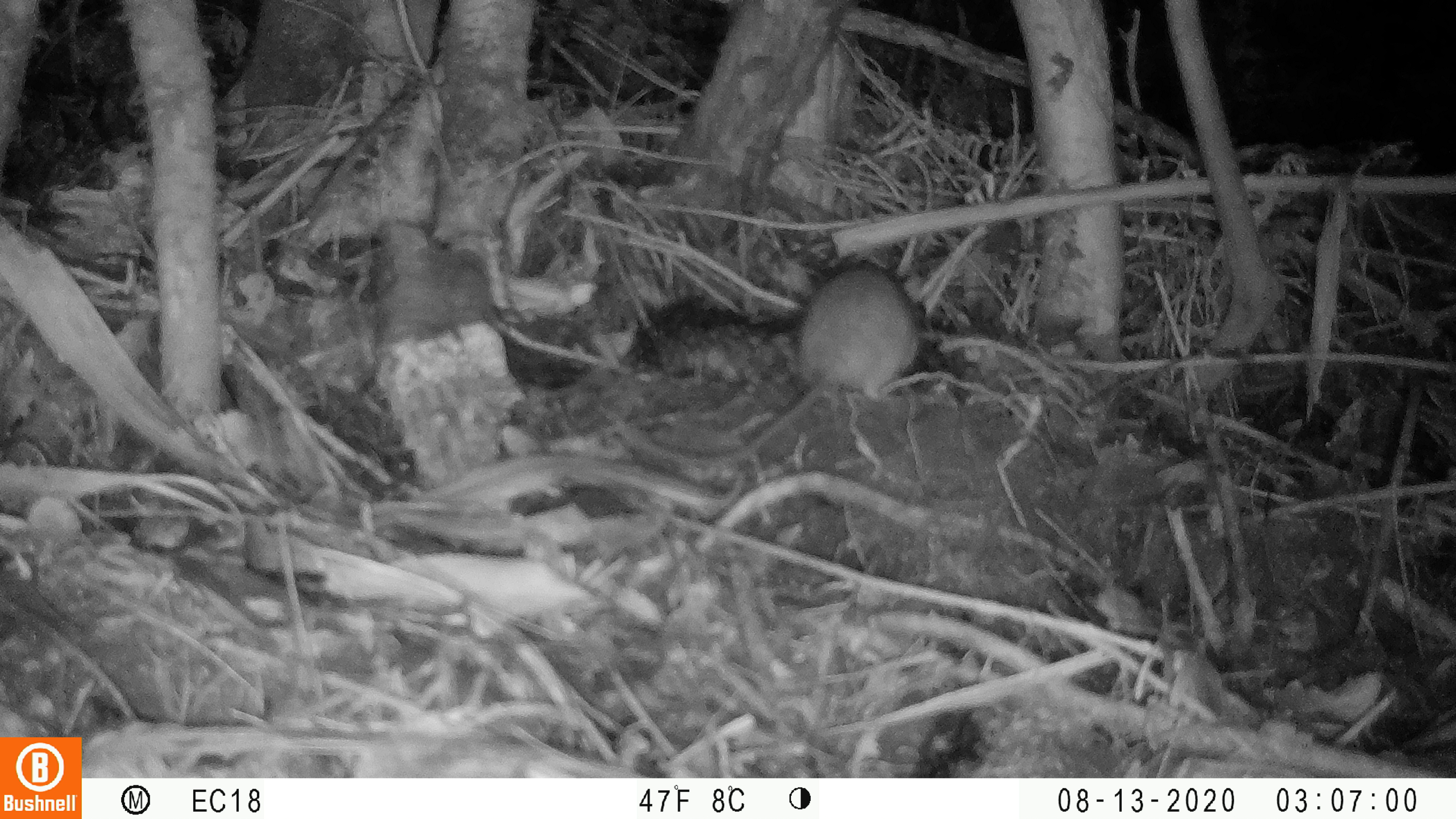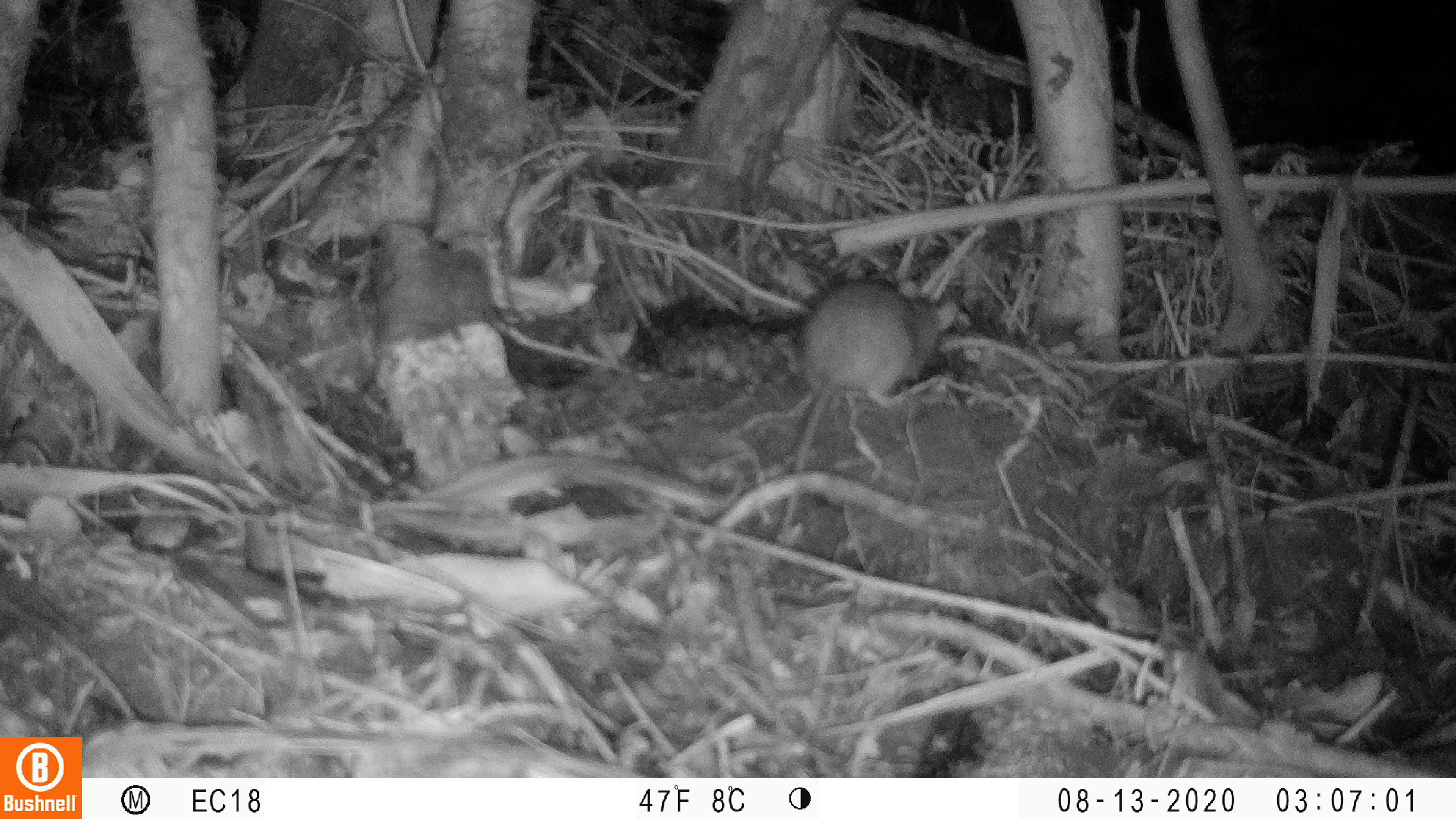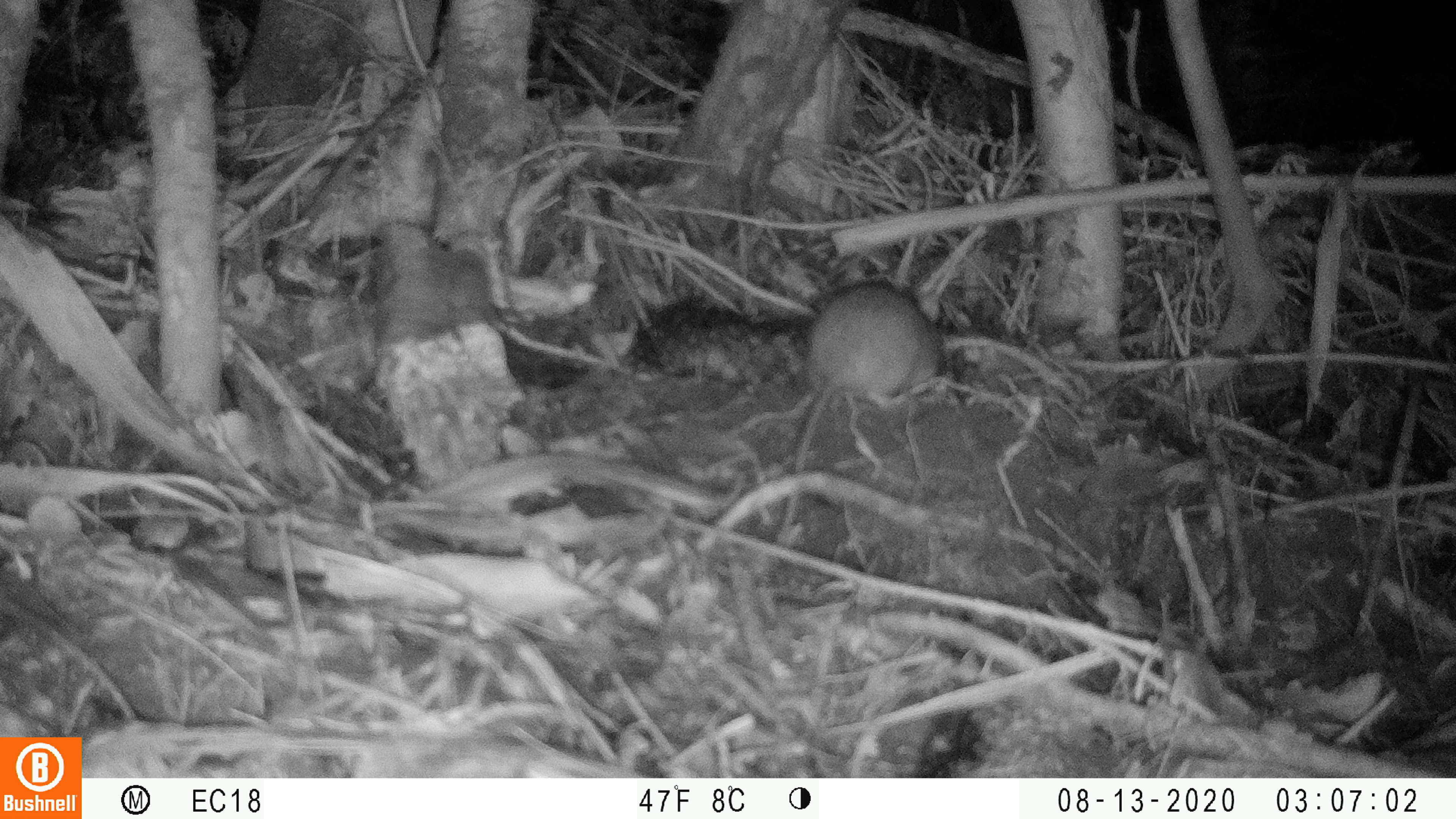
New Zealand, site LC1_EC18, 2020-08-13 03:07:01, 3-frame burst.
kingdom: Animalia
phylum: Chordata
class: Mammalia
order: Rodentia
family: Muridae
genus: Rattus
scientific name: Rattus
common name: rat